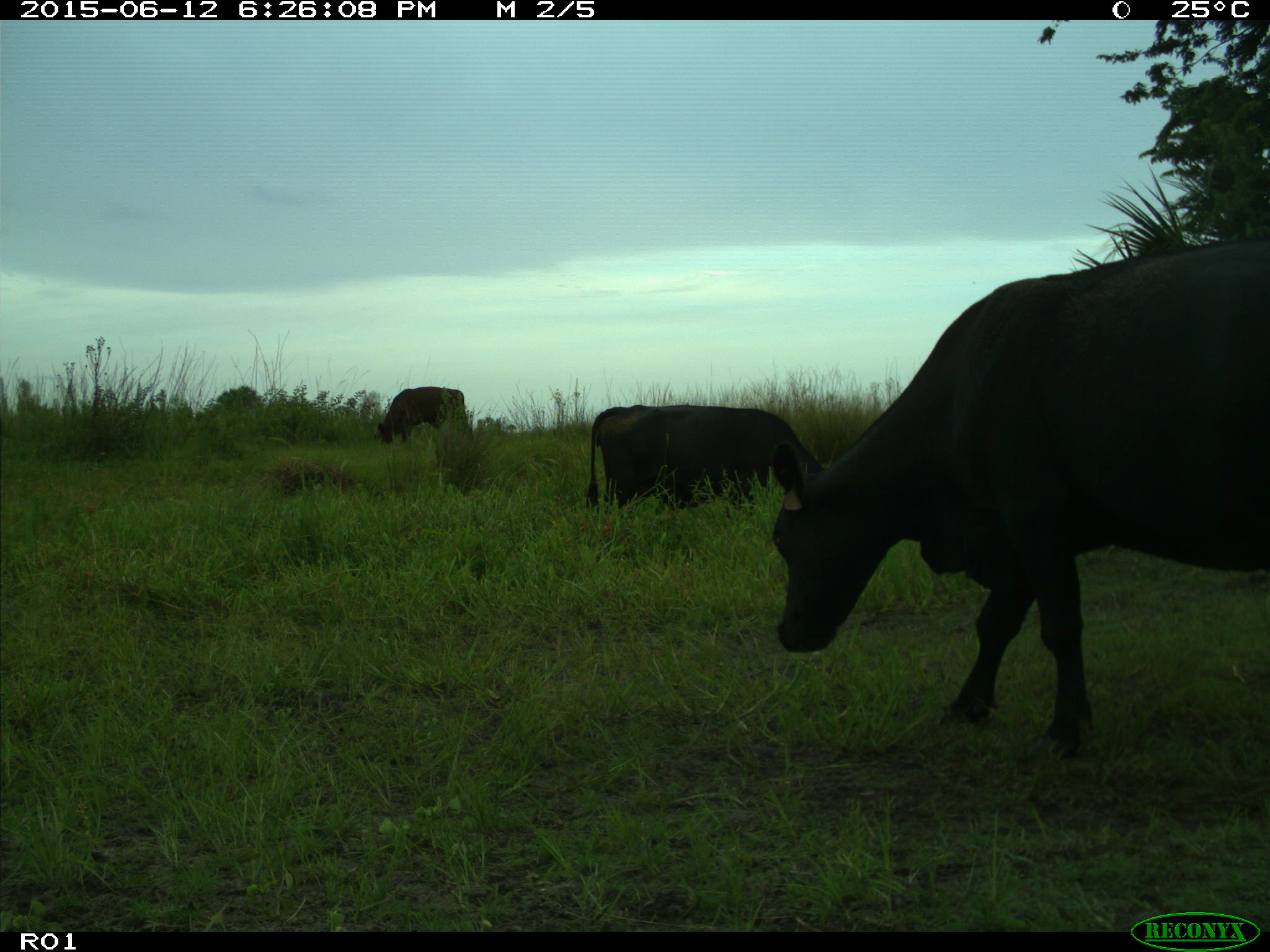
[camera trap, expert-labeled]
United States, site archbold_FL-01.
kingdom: Animalia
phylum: Chordata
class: Mammalia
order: Artiodactyla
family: Bovidae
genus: Bos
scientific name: Bos taurus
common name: domestic cow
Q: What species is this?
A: Bos taurus (domestic cow).